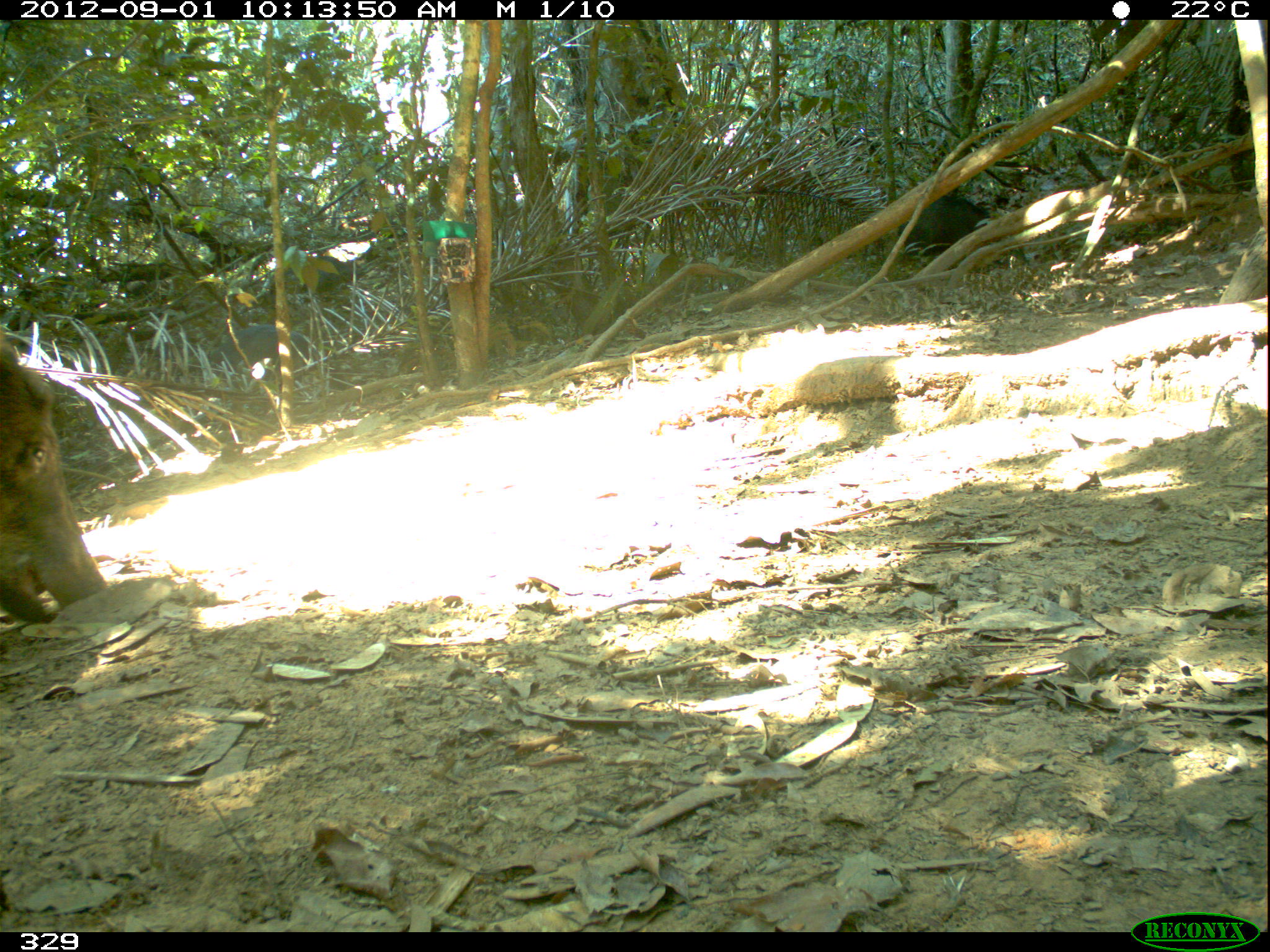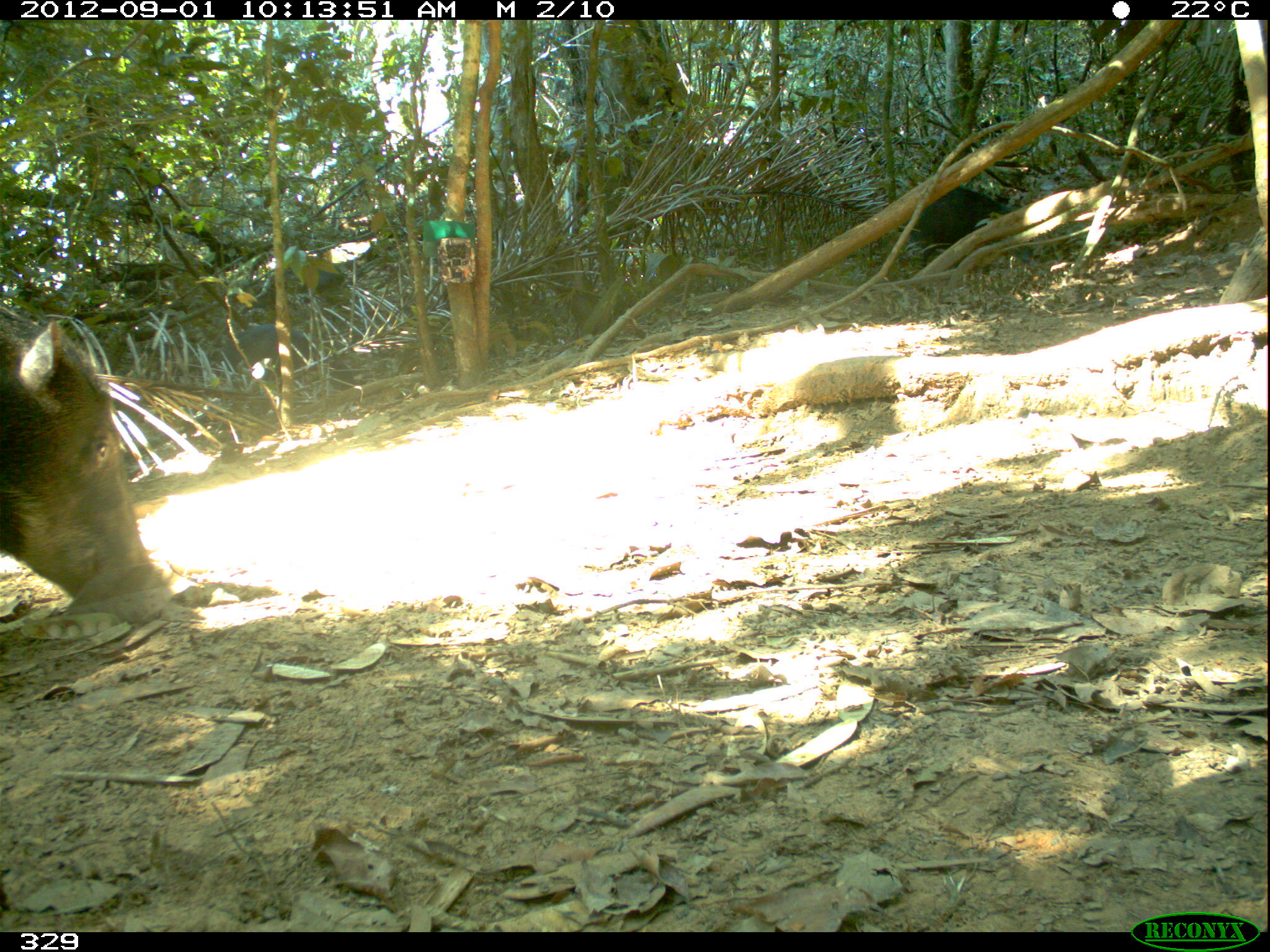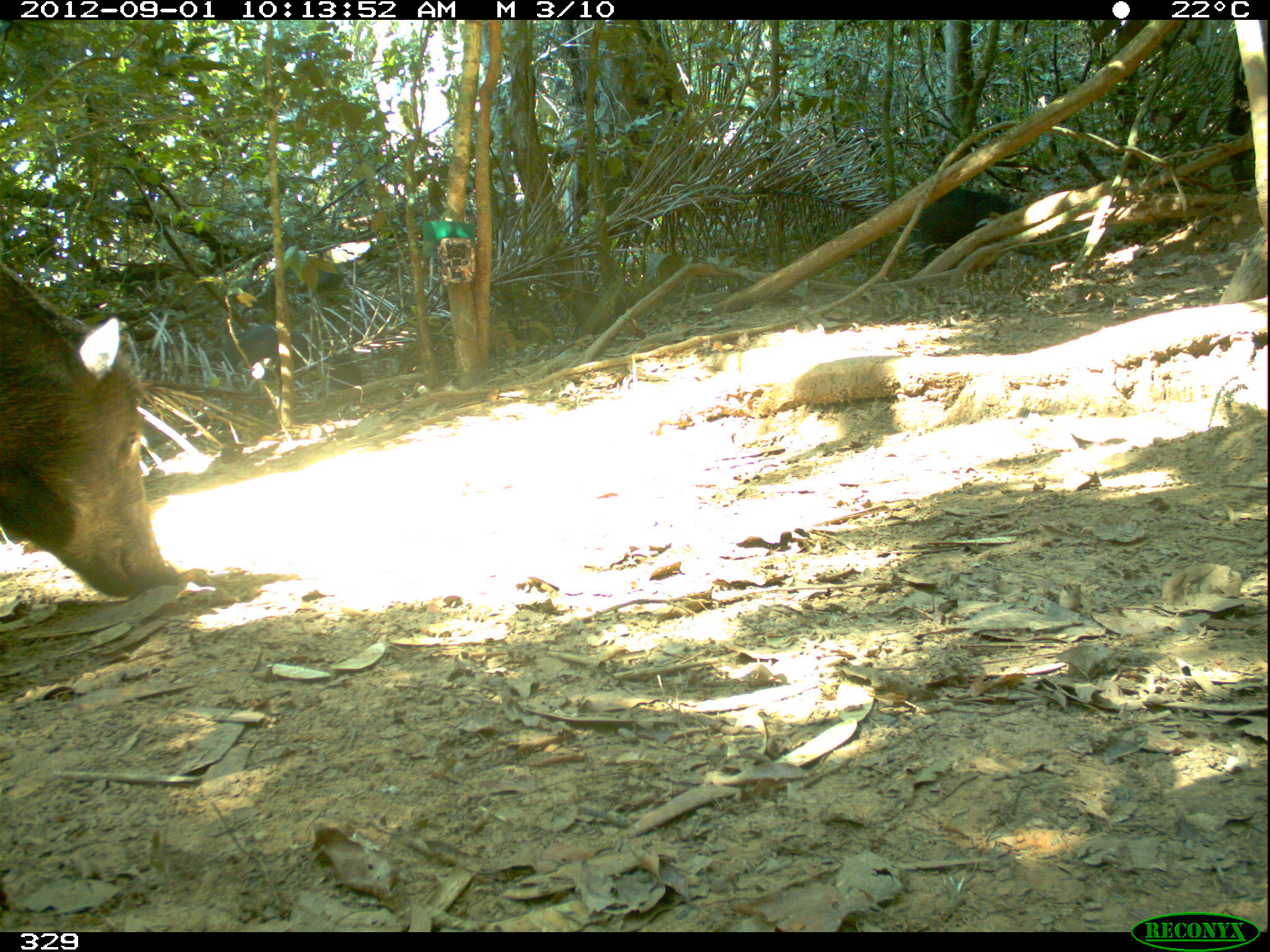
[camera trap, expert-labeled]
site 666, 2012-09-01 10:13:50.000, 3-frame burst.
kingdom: Animalia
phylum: Chordata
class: Mammalia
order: Artiodactyla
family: Tayassuidae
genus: Tayassu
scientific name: Tayassu pecari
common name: white-lipped peccary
Tayassu pecari (white-lipped peccary).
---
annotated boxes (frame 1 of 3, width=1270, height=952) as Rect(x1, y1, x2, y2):
tayassu pecari: Rect(0, 329, 112, 626); Rect(895, 191, 1029, 271); Rect(205, 323, 319, 399)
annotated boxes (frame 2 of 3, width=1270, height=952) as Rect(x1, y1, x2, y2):
tayassu pecari: Rect(0, 305, 179, 624); Rect(911, 180, 1031, 270); Rect(216, 322, 354, 389)